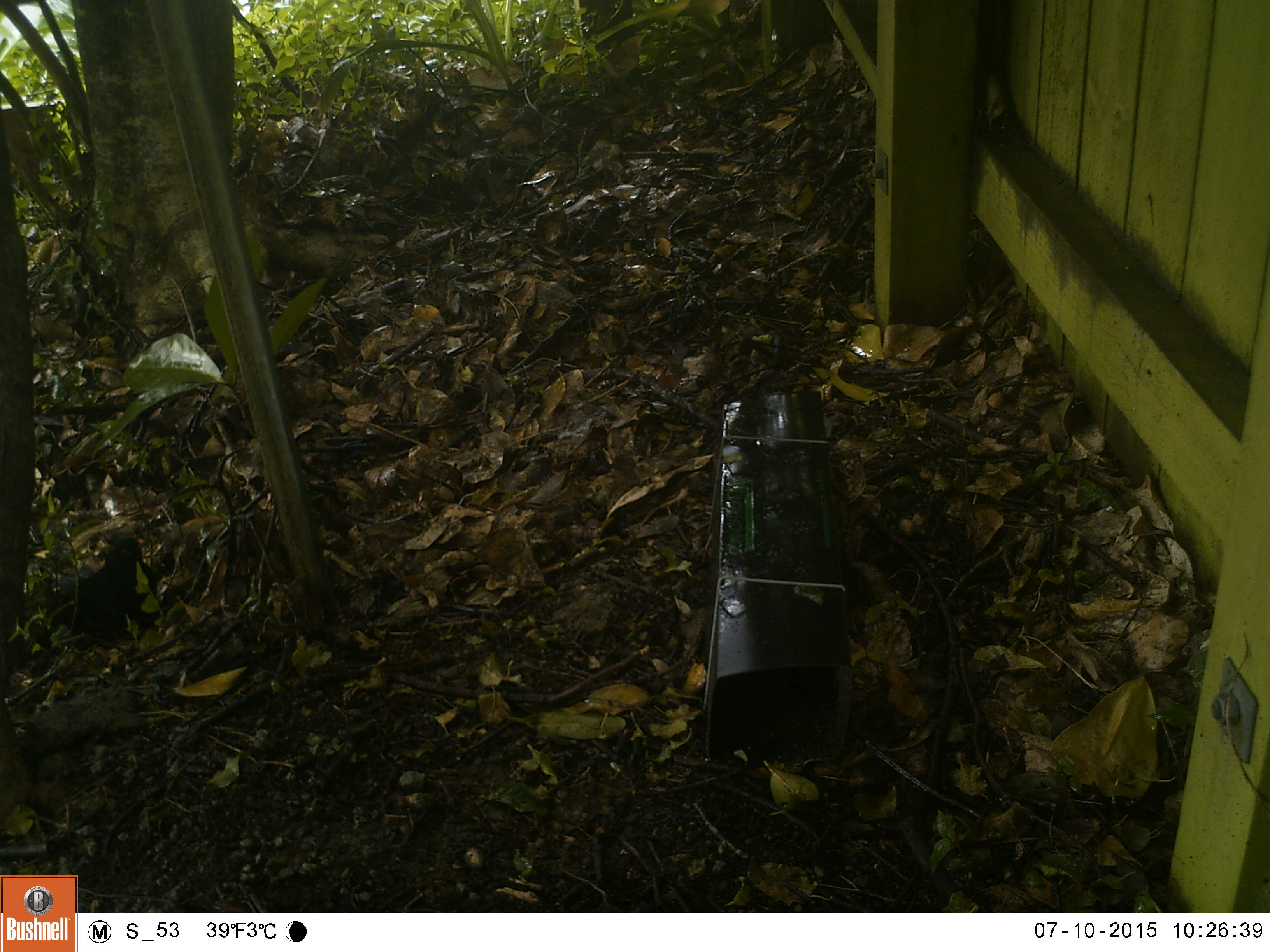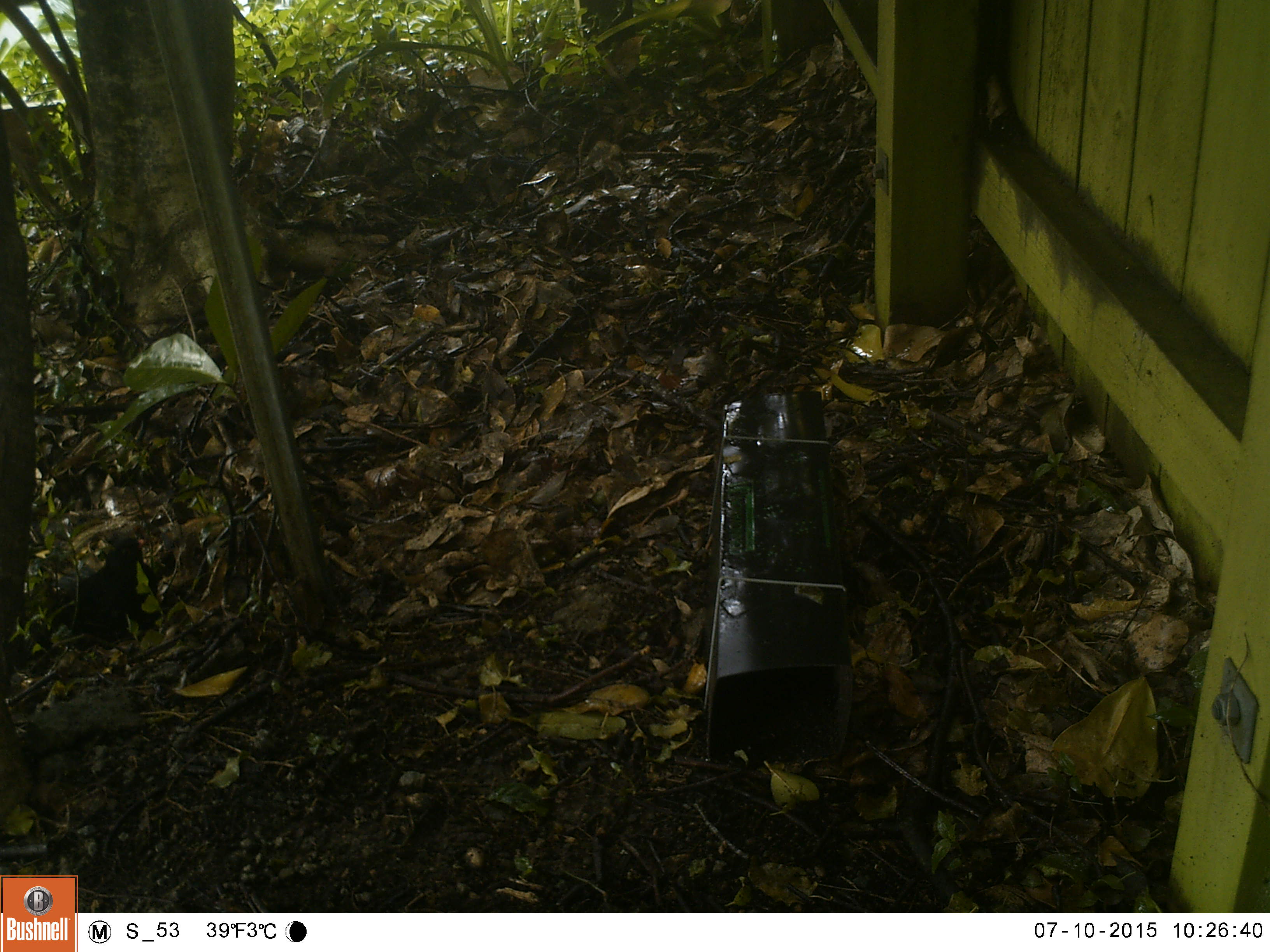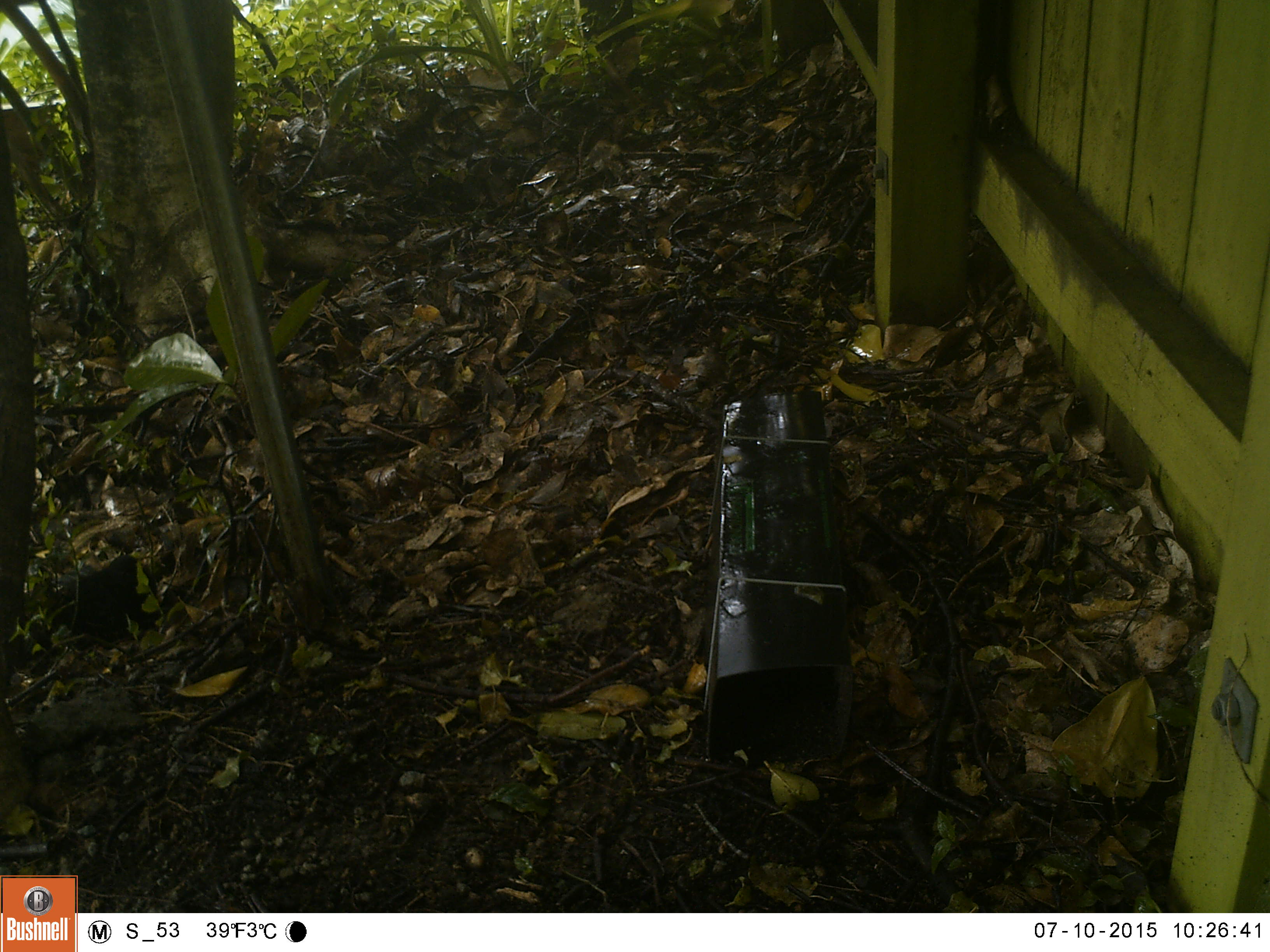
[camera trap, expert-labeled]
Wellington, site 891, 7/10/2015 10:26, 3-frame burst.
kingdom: Animalia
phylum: Chordata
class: Aves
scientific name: Aves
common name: bird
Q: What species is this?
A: Bird (Aves).